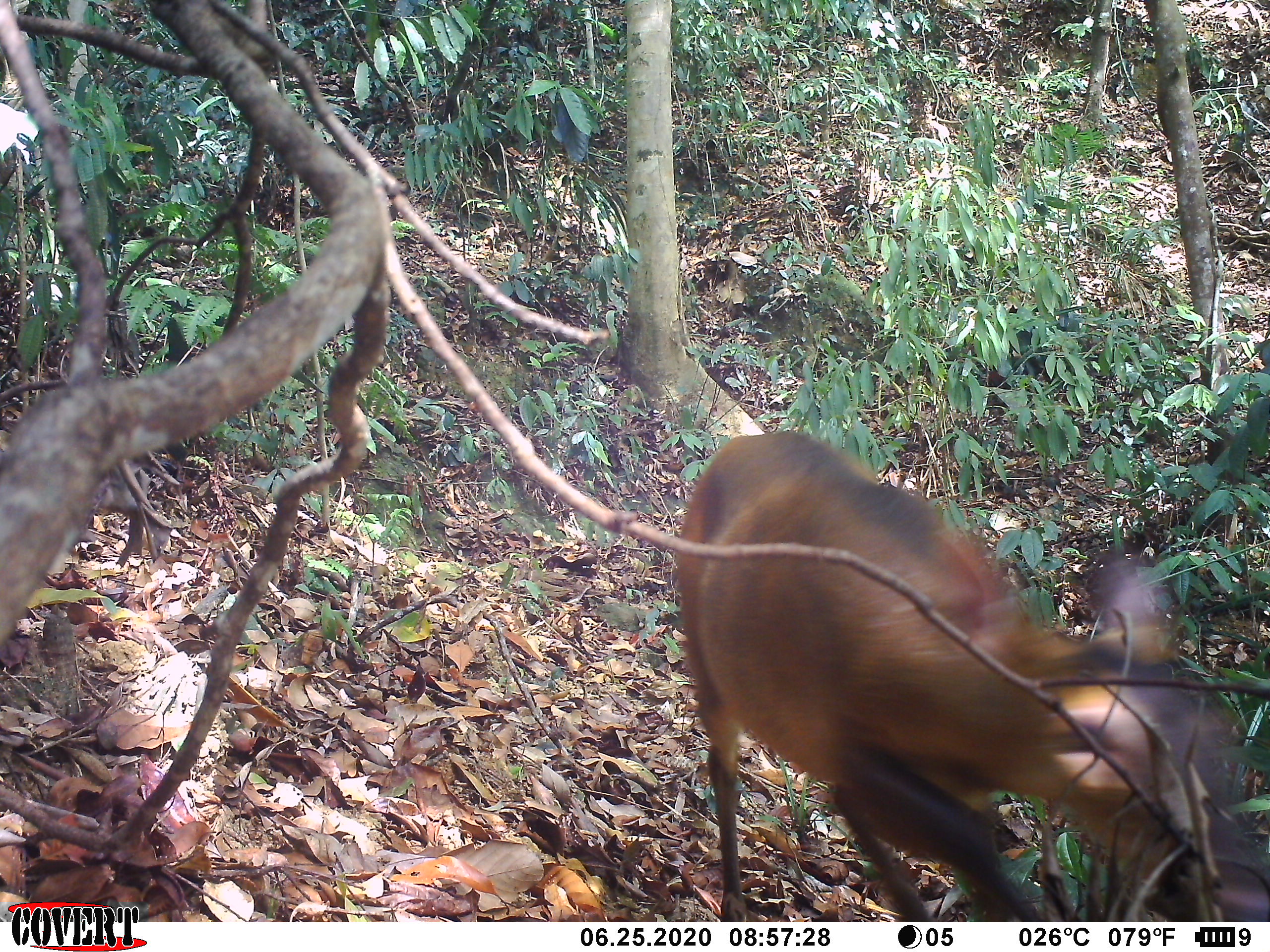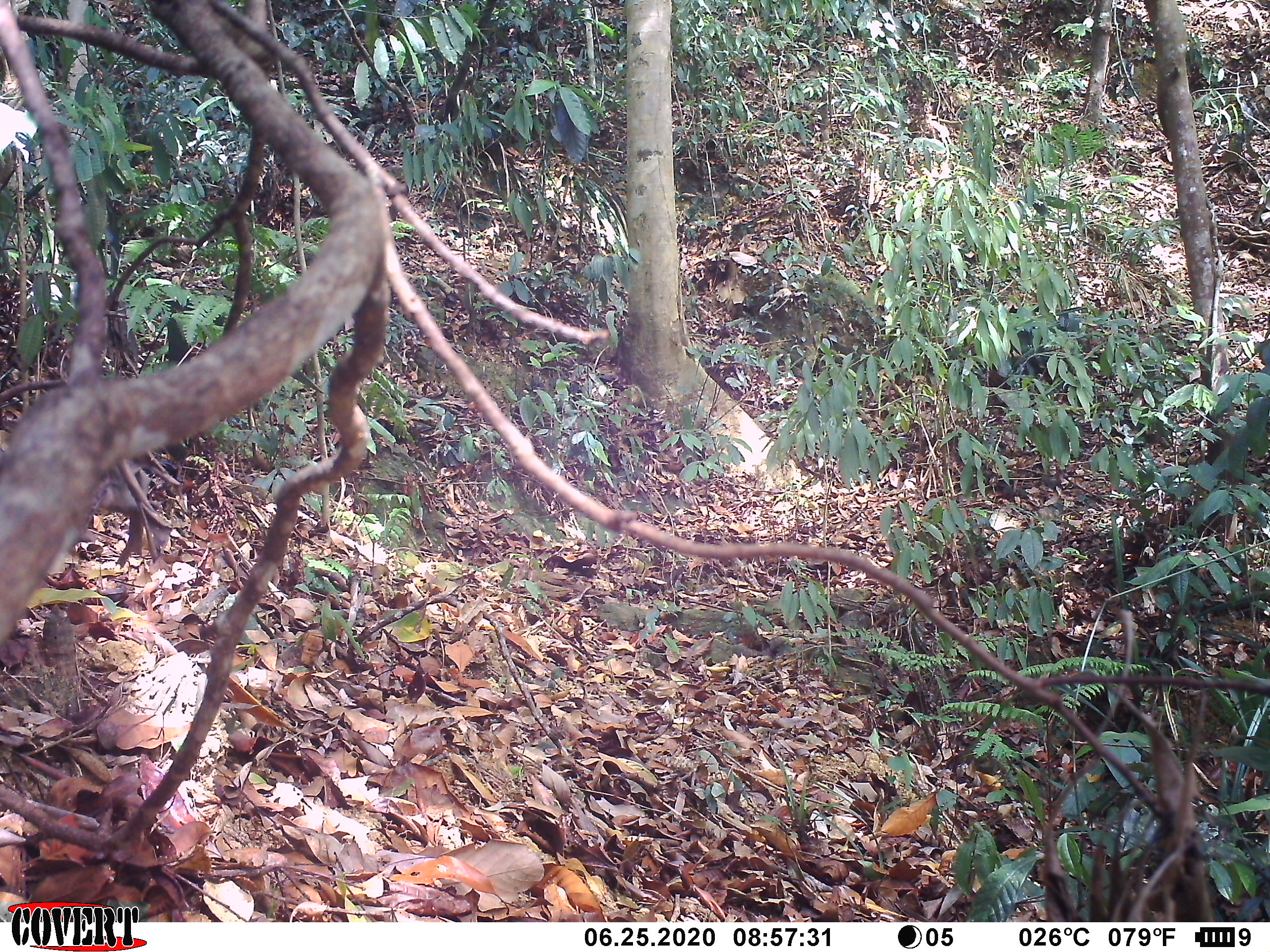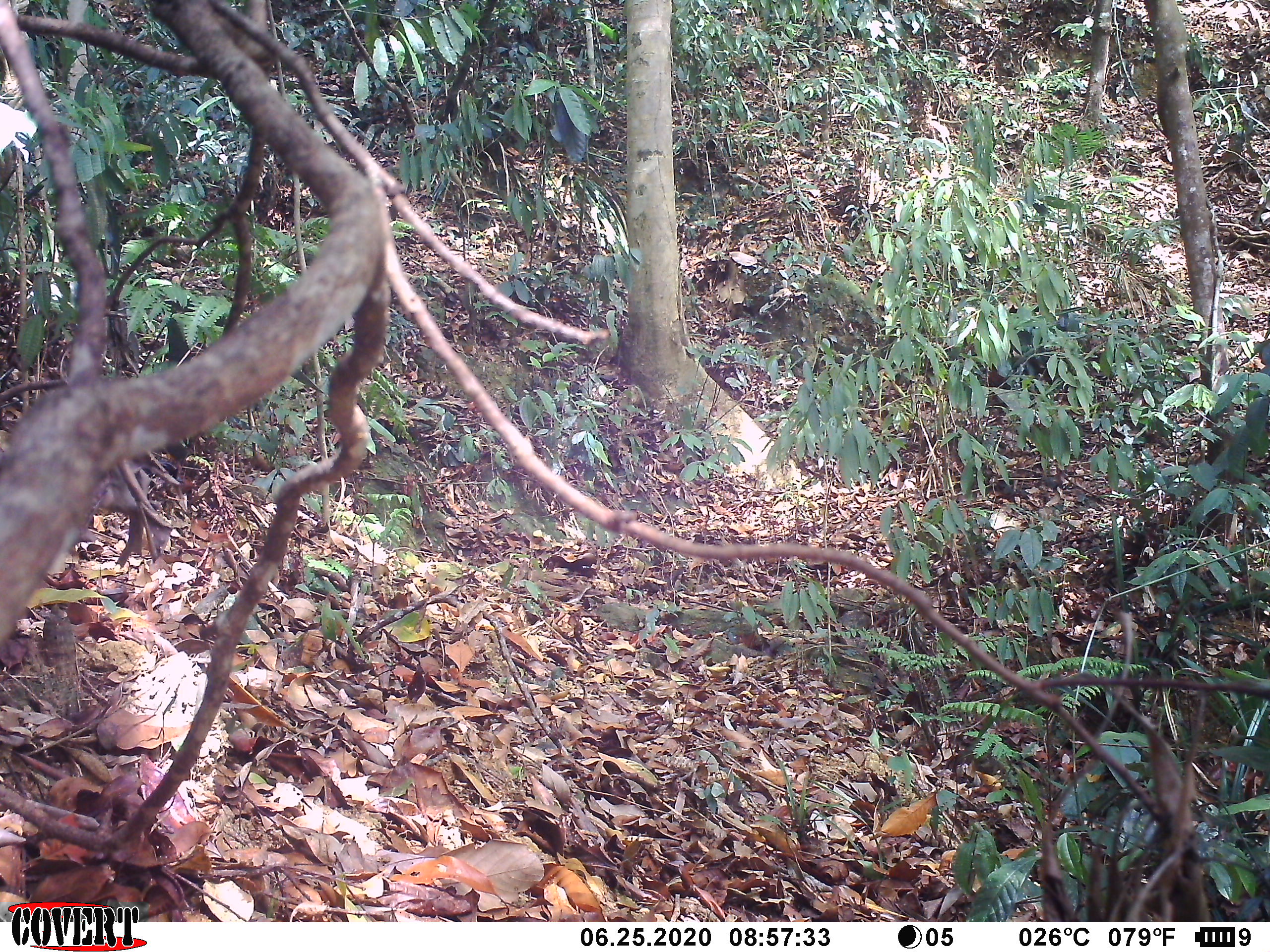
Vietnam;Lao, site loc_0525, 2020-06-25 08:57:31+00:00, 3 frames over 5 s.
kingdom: Animalia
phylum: Chordata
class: Mammalia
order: Artiodactyla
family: Cervidae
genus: Muntiacus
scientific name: Muntiacus vuquangensis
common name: large-antlered muntjac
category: large antlered muntjac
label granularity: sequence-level